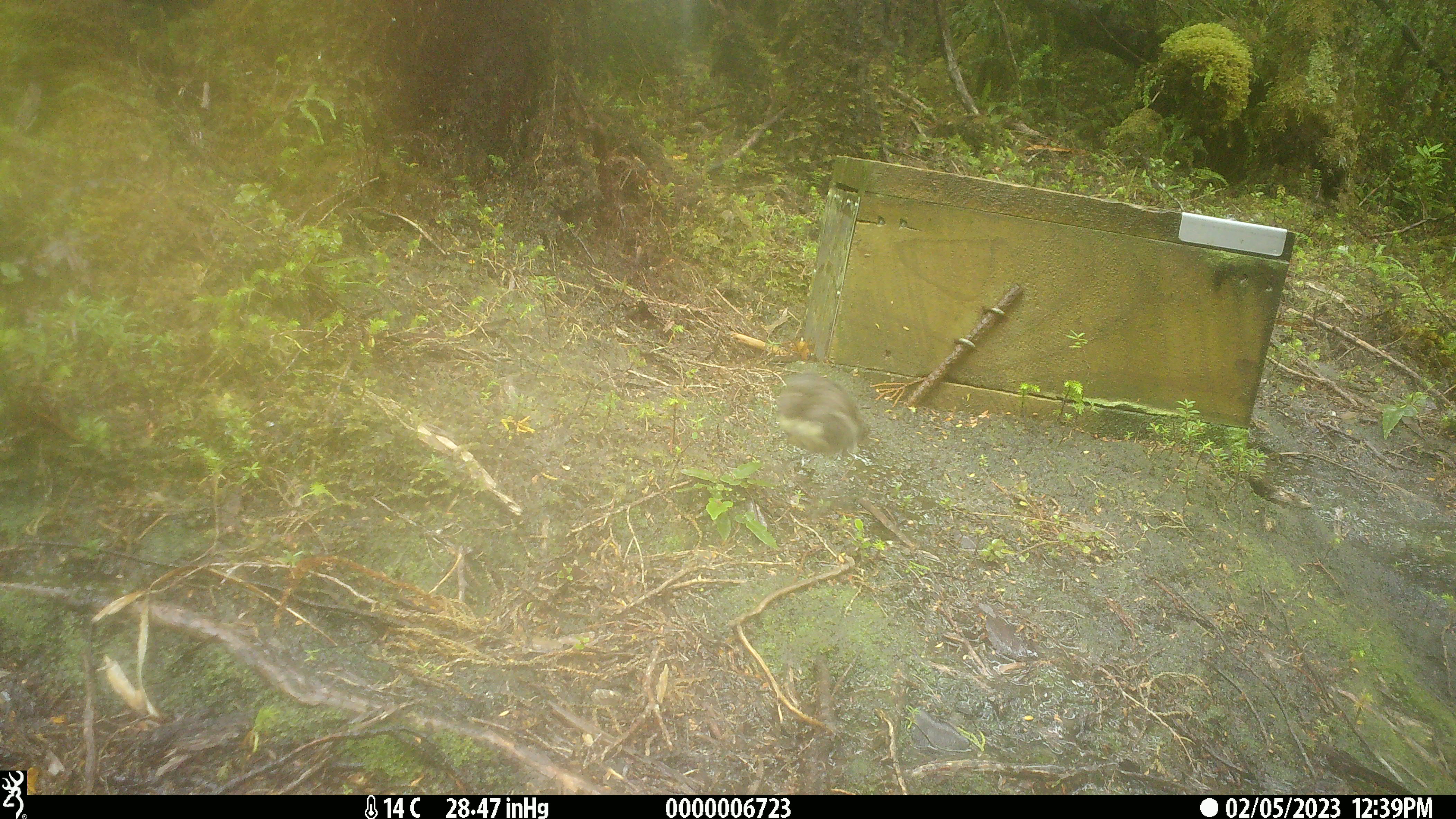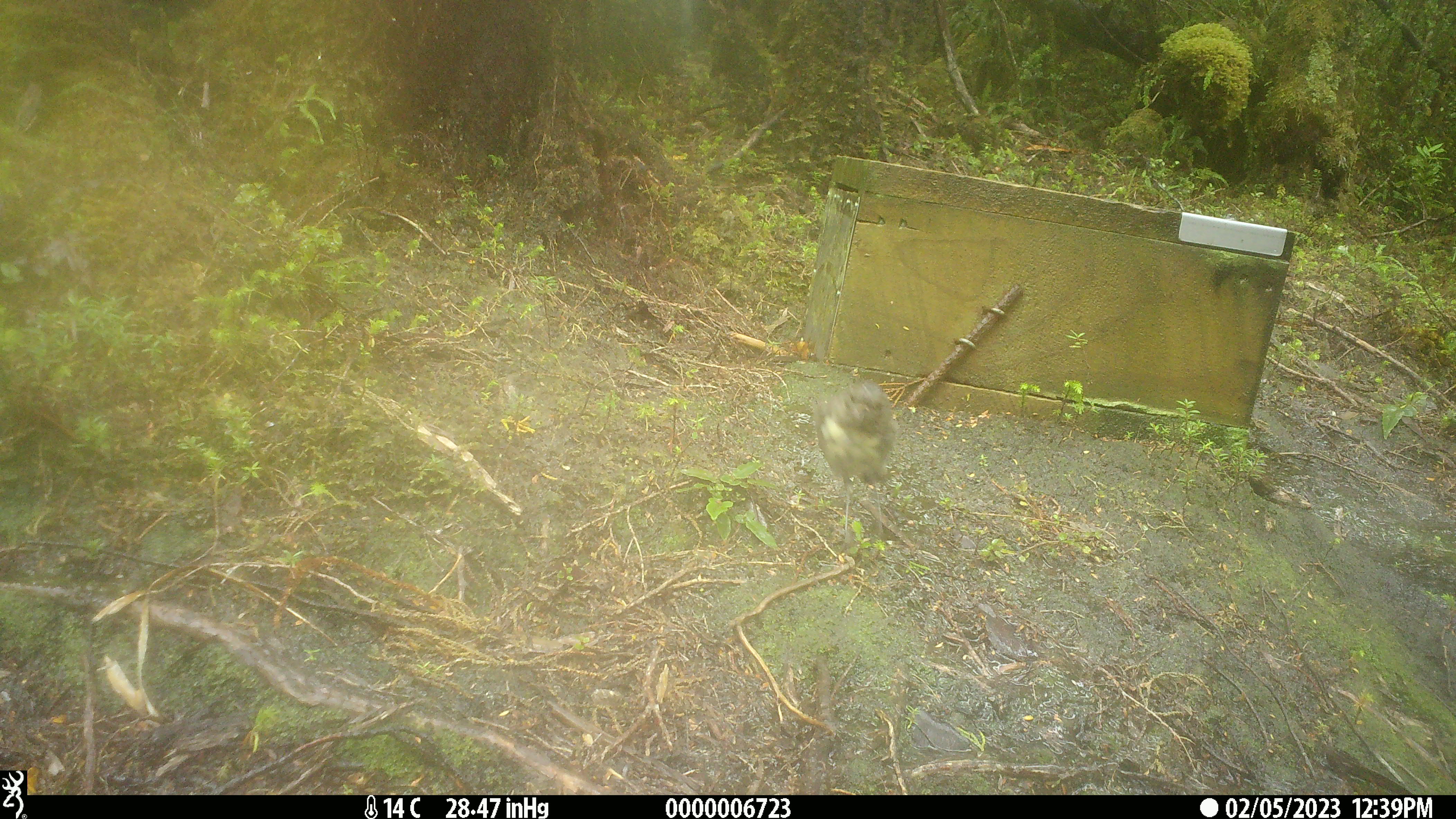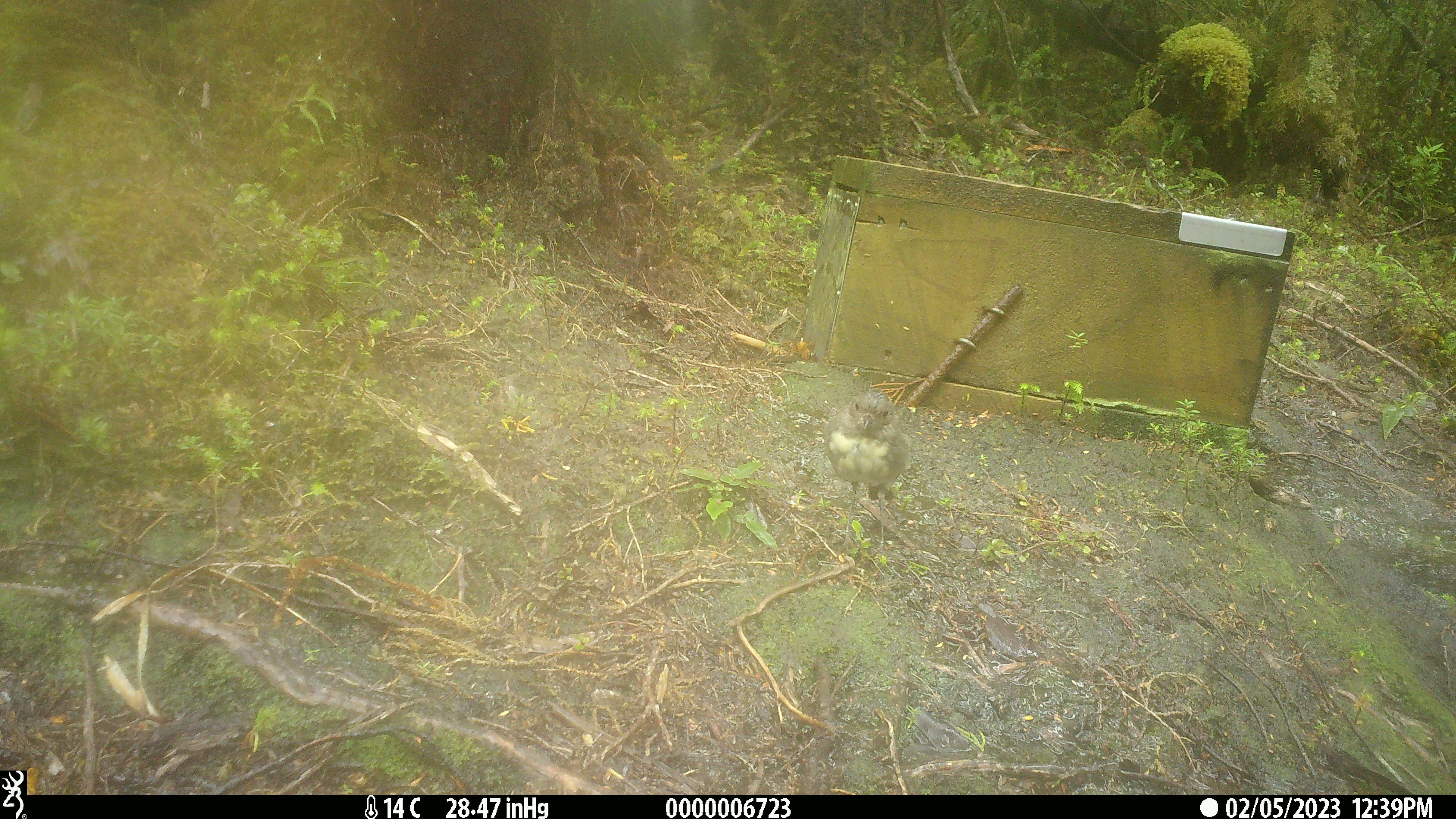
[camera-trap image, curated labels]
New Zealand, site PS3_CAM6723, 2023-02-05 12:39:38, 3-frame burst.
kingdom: Animalia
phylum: Chordata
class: Aves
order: Passeriformes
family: Petroicidae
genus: Petroica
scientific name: Petroica australis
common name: new zealand robin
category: robin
Robin (new zealand robin) (Petroica australis).